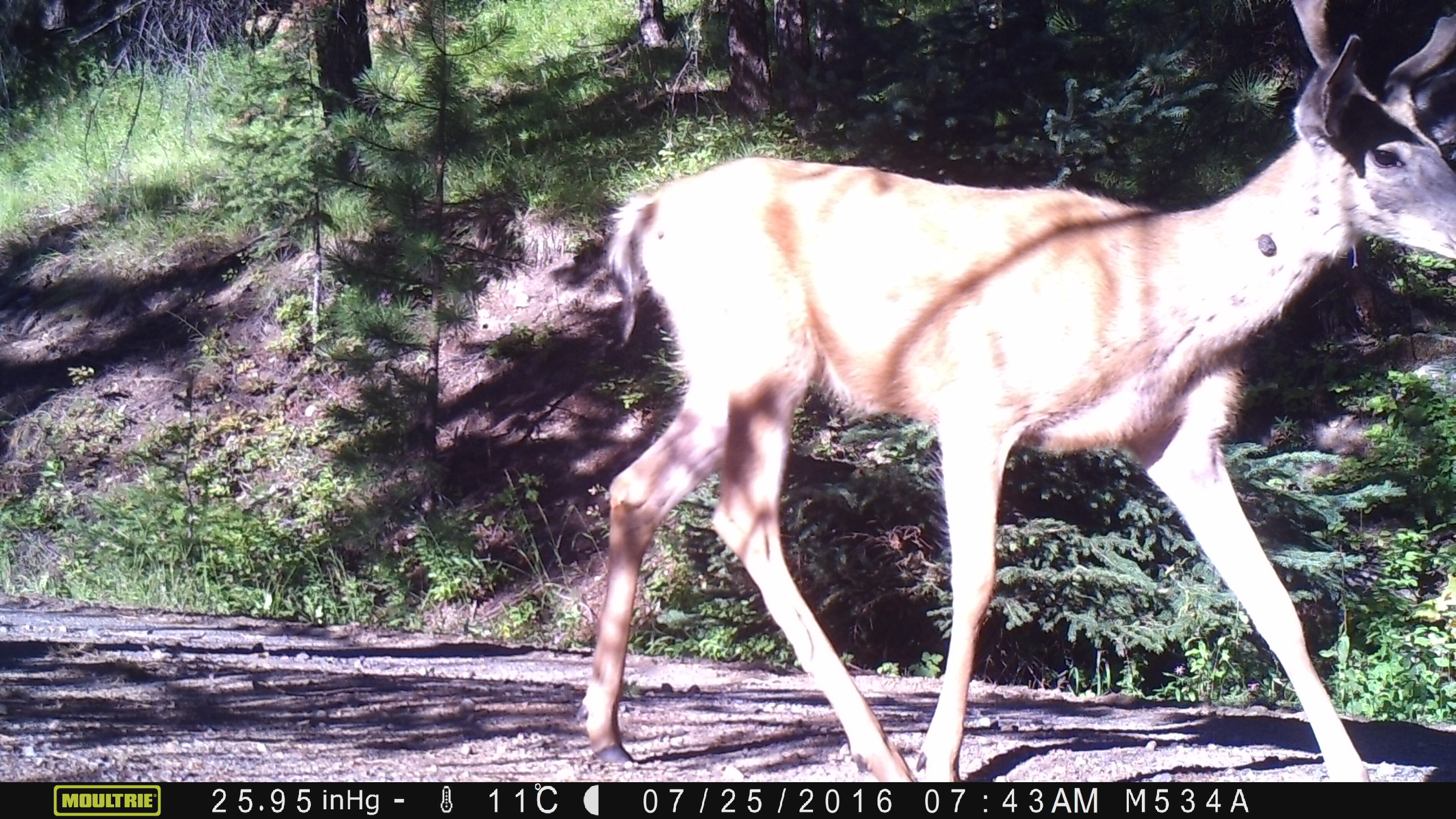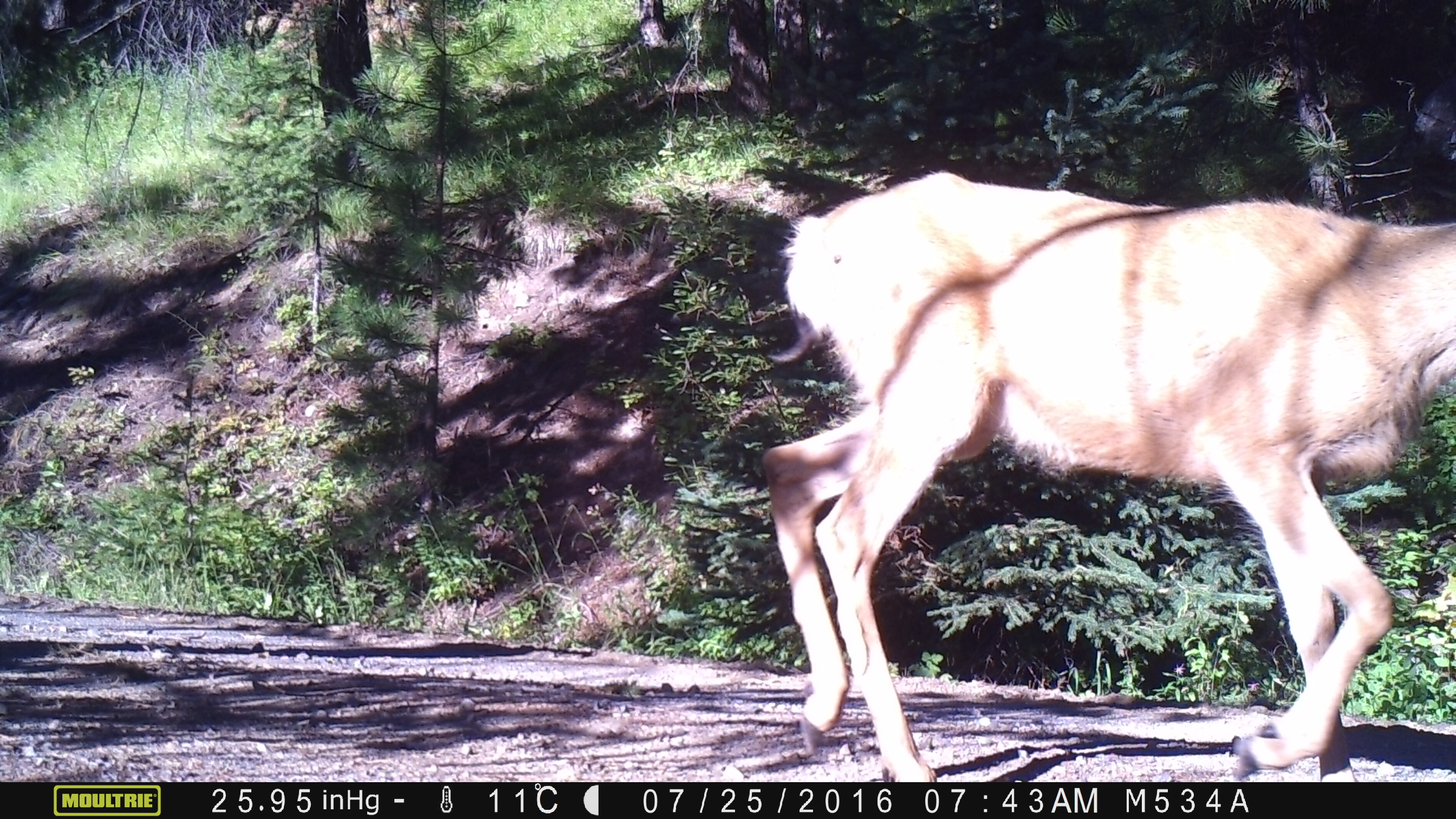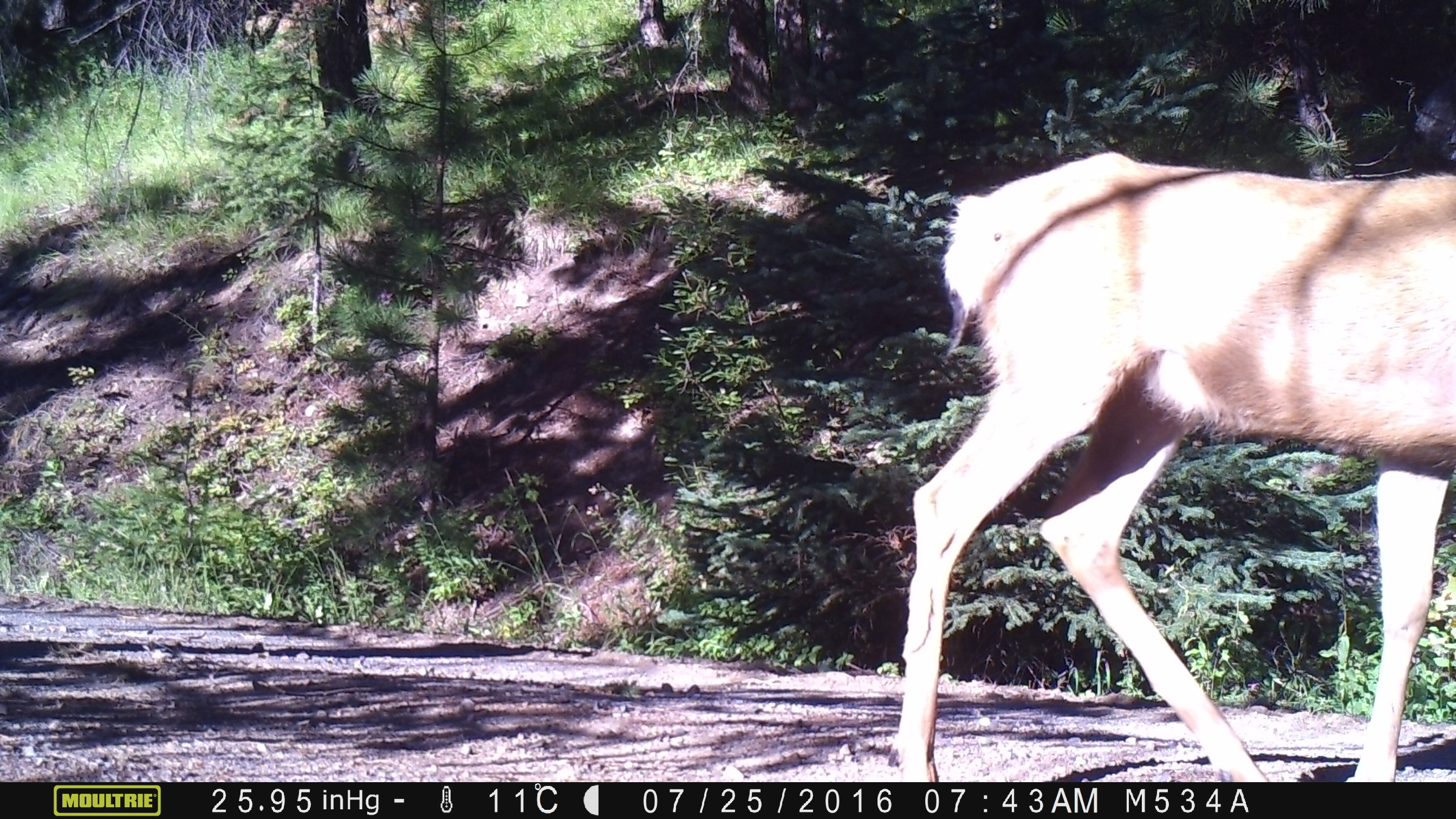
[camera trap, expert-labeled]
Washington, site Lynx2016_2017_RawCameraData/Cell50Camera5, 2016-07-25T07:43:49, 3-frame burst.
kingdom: Animalia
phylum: Chordata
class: Mammalia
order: Artiodactyla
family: Cervidae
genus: Odocoileus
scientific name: Odocoileus hemionus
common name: mule deer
Odocoileus hemionus (mule deer). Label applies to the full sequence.